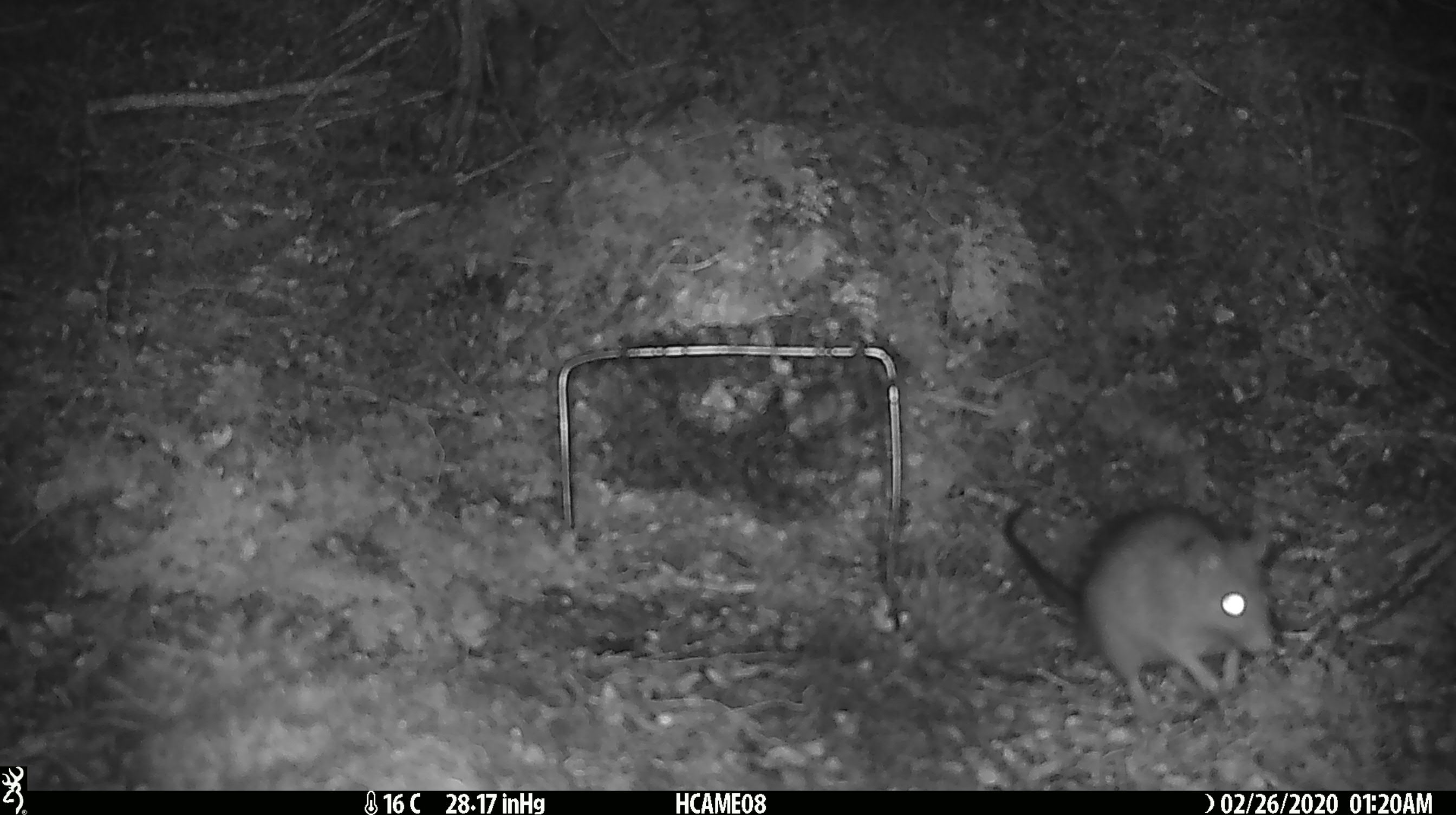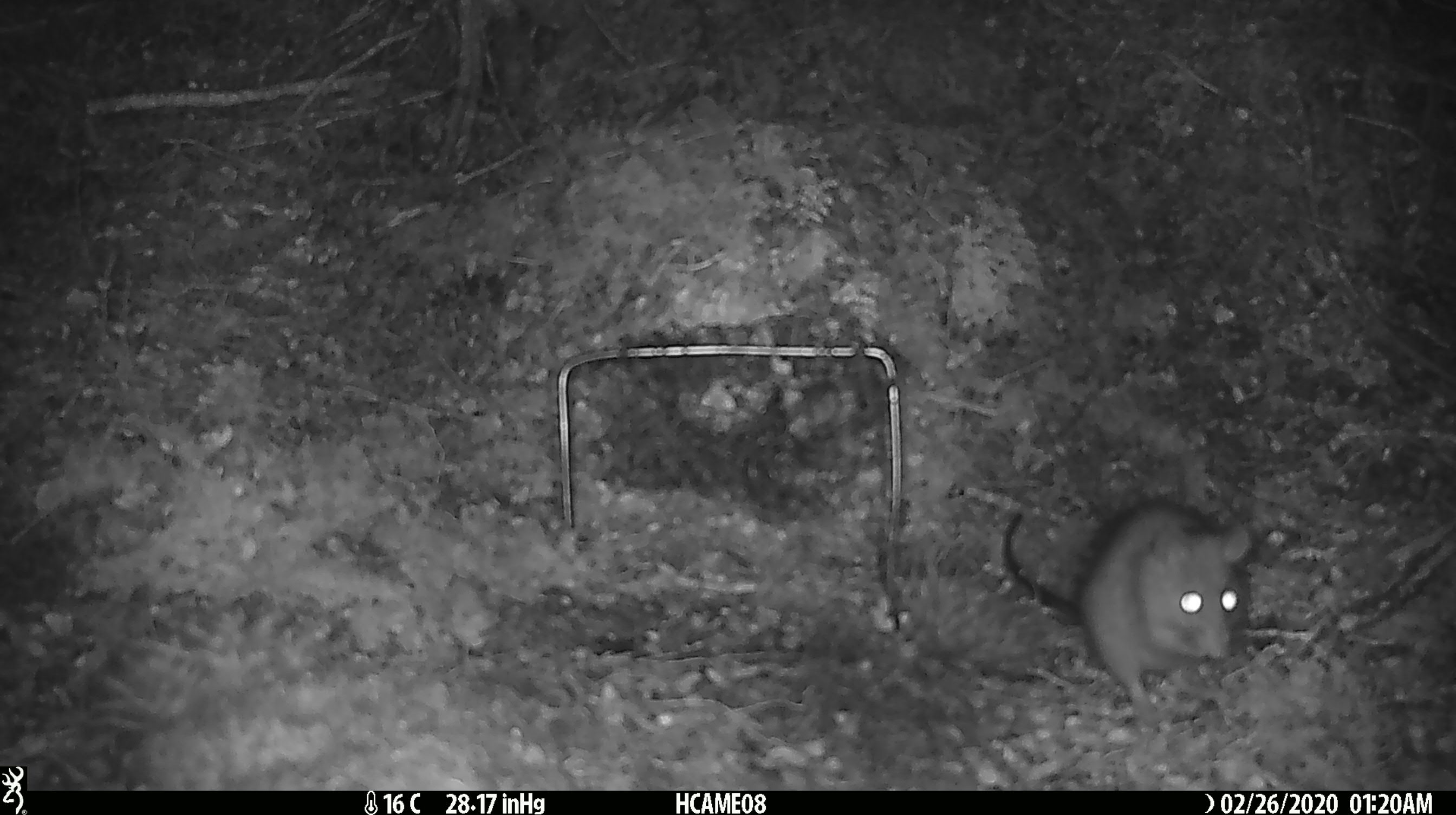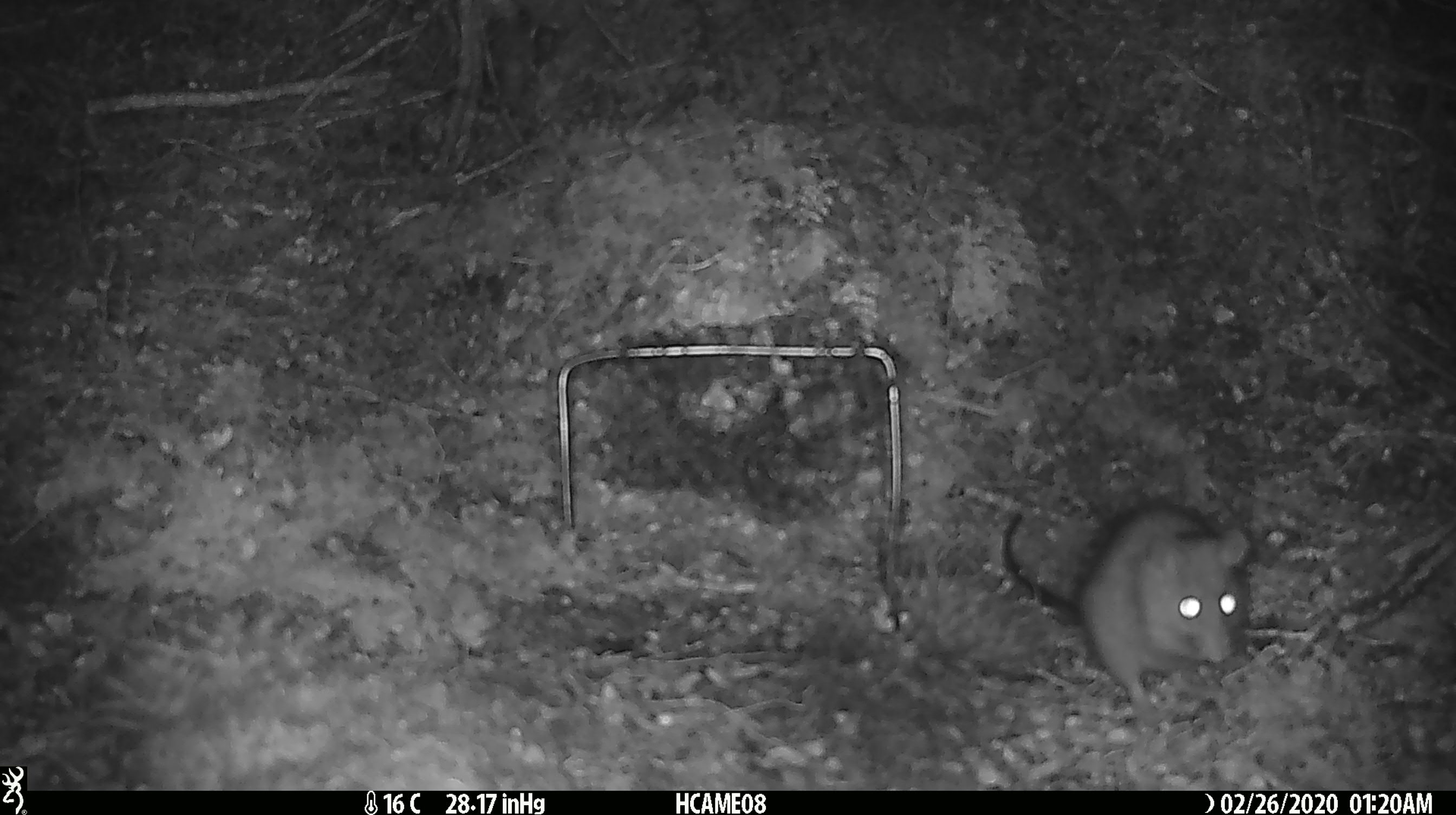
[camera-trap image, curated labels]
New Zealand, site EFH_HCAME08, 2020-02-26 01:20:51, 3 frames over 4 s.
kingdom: Animalia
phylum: Chordata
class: Mammalia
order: Rodentia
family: Muridae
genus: Rattus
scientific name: Rattus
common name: rat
Rat (Rattus).